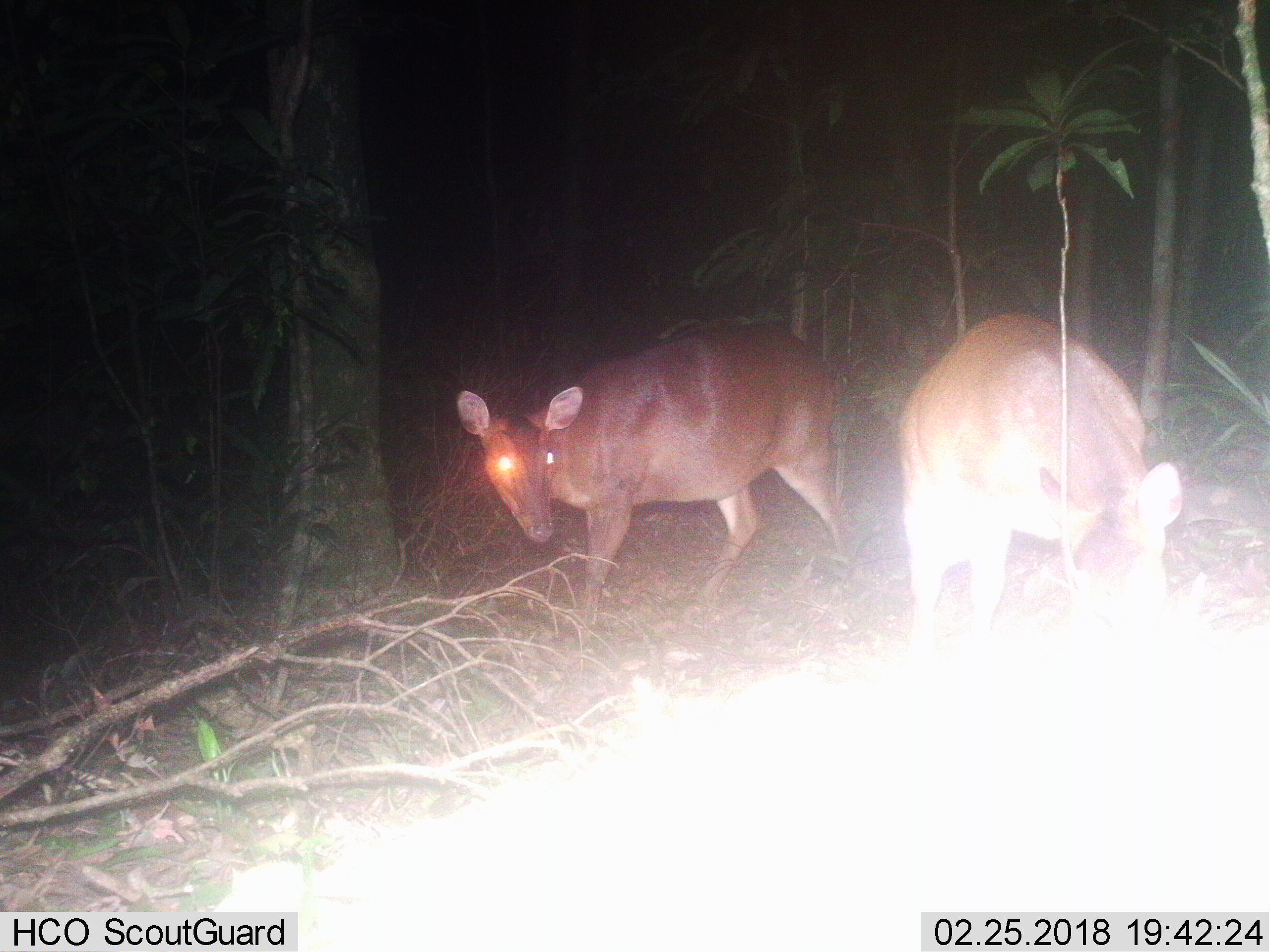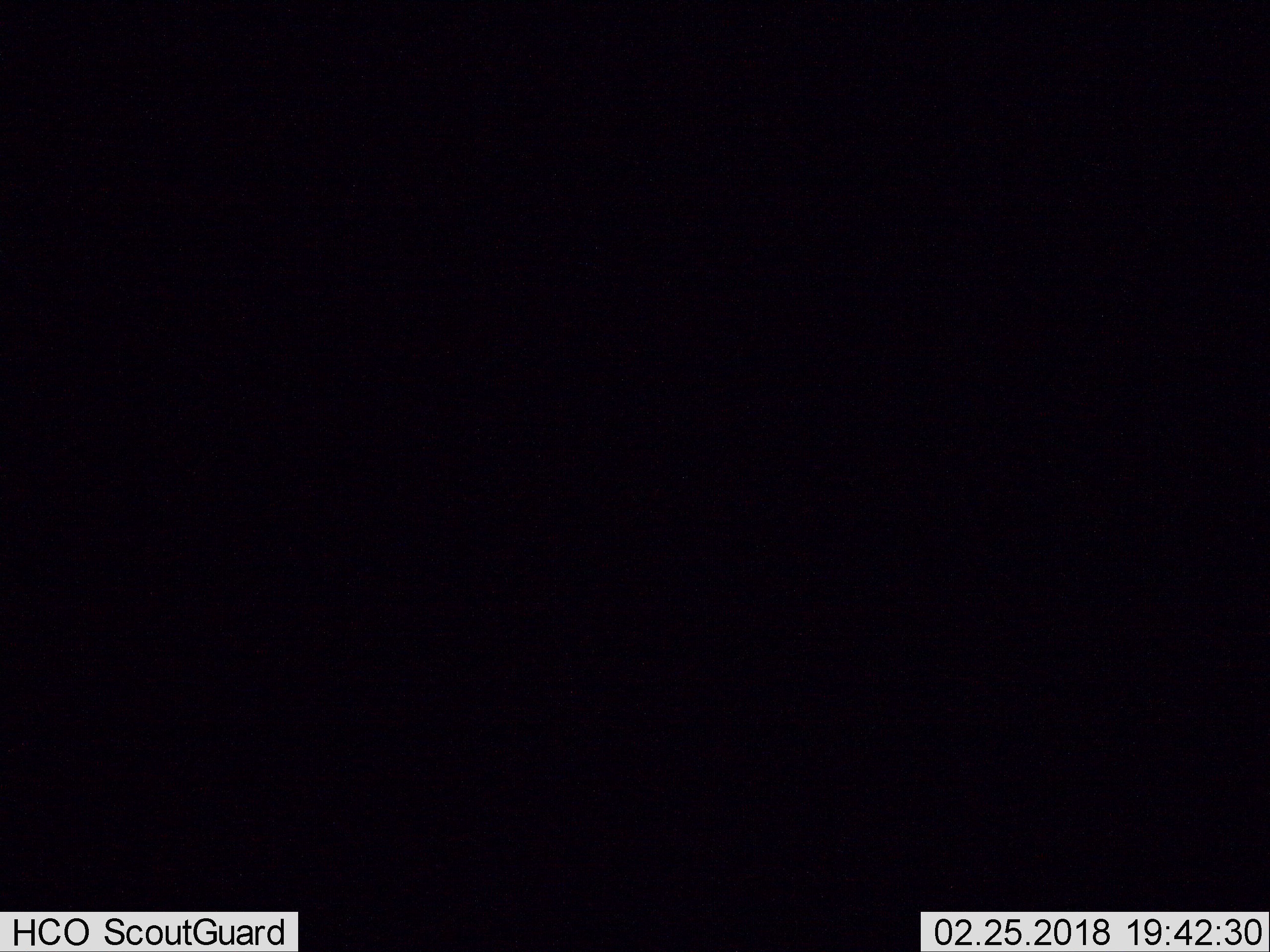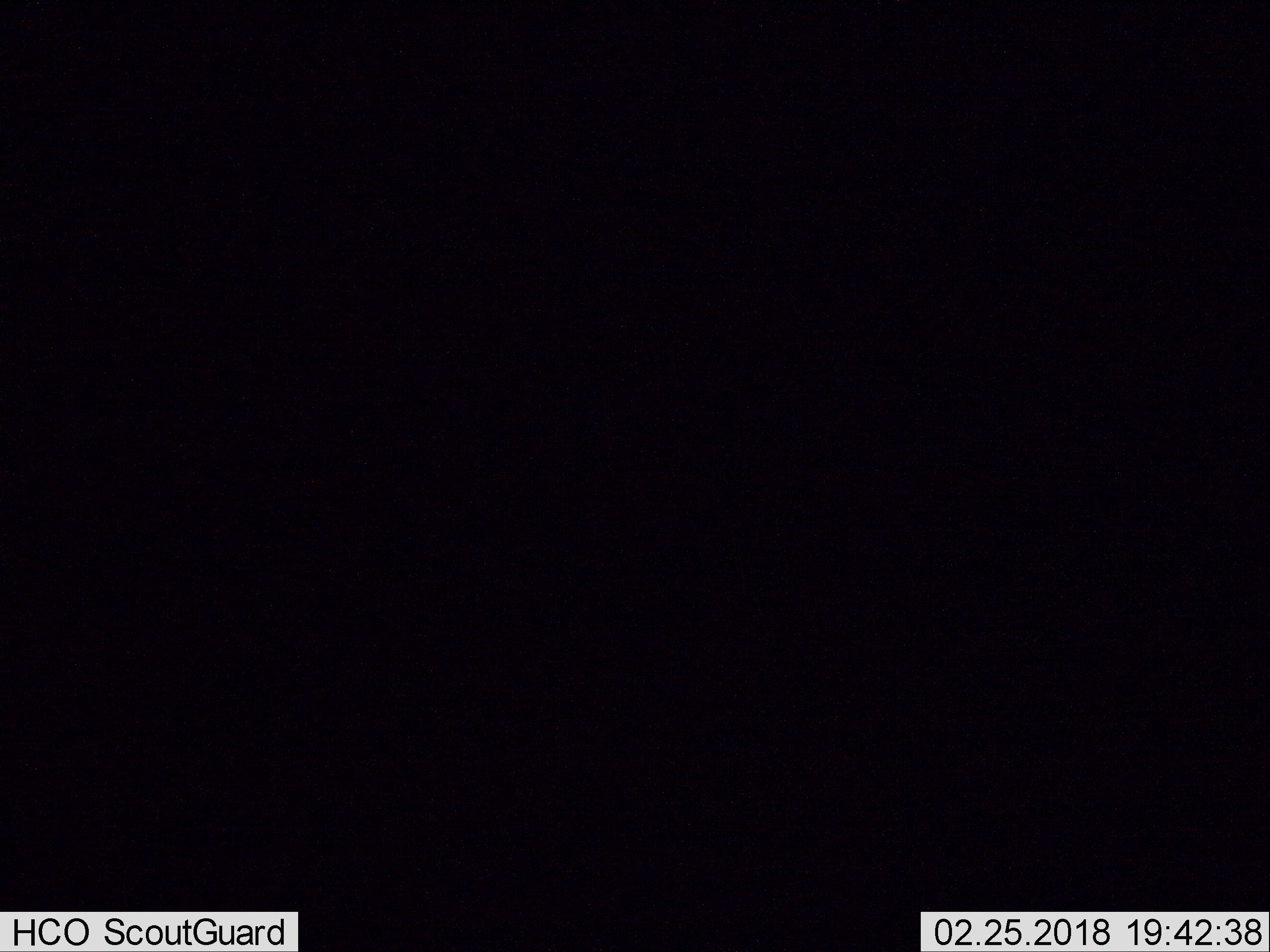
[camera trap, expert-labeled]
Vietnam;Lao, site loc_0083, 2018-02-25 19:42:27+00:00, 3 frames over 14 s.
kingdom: Animalia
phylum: Chordata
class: Mammalia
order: Artiodactyla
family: Cervidae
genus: Muntiacus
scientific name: Muntiacus vuquangensis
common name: large-antlered muntjac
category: large antlered muntjac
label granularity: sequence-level